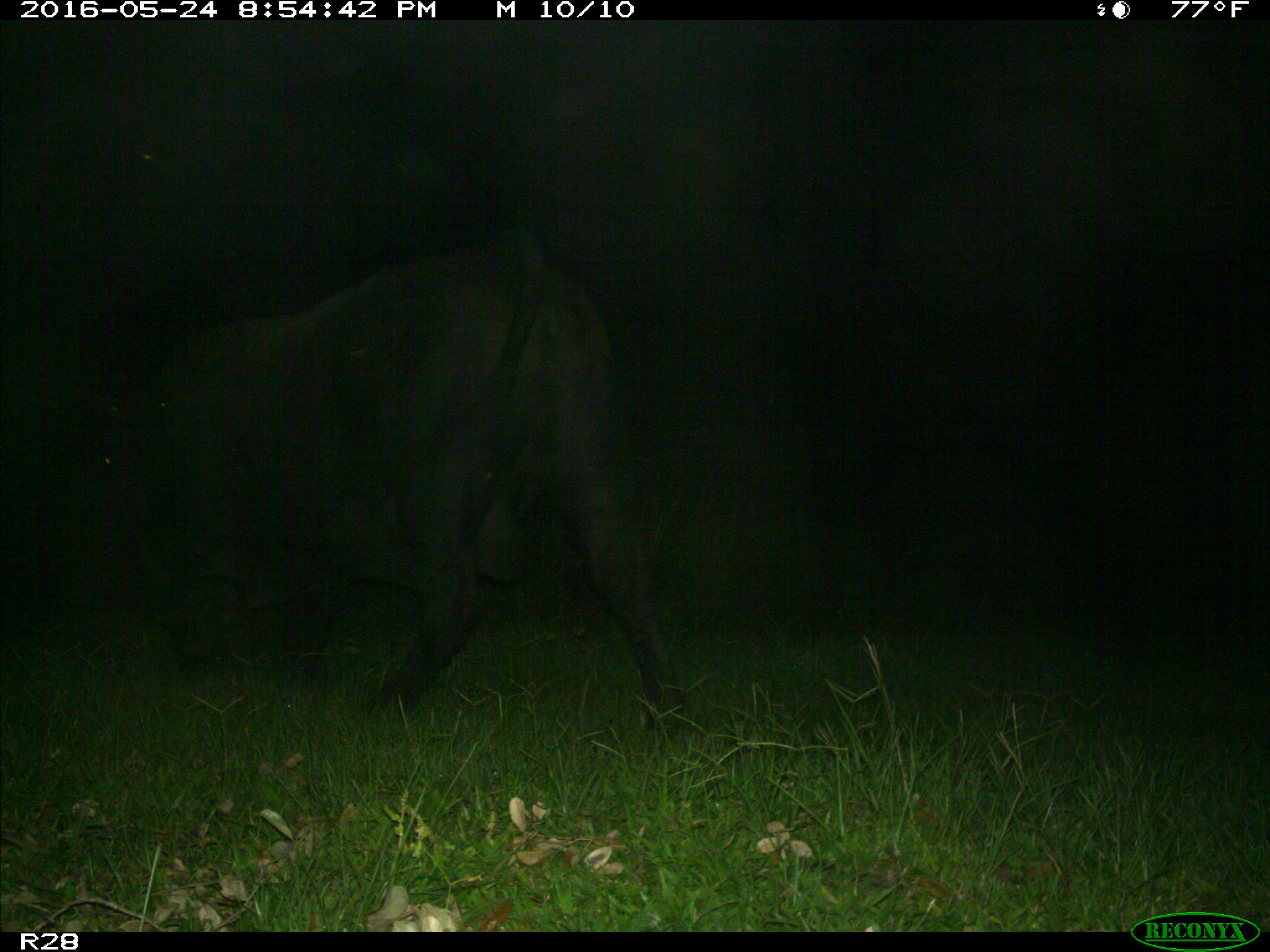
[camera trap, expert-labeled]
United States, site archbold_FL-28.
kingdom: Animalia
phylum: Chordata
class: Mammalia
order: Artiodactyla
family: Bovidae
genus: Bos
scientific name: Bos taurus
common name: domestic cow